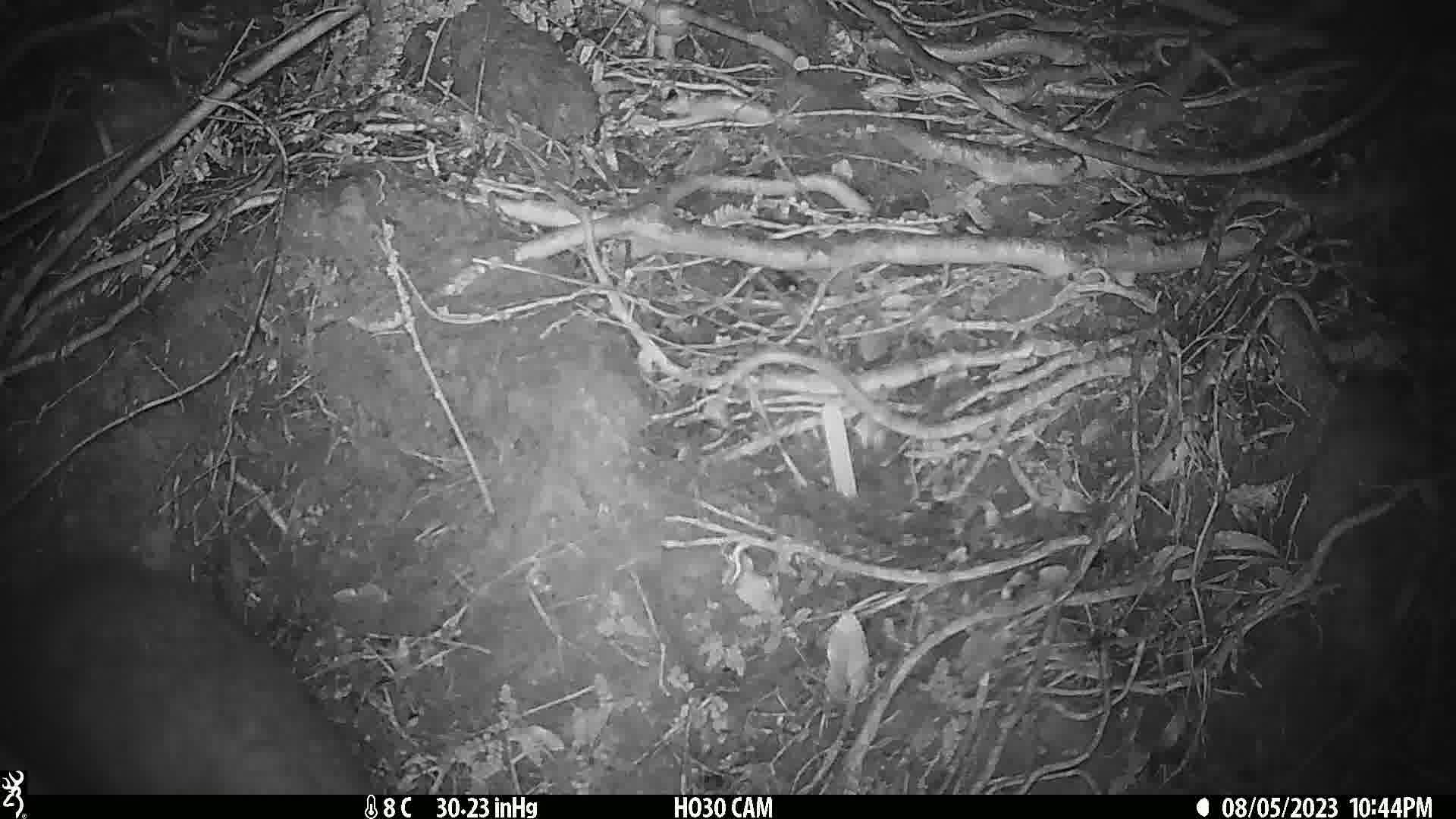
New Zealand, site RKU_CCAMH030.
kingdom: Animalia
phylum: Chordata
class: Mammalia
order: Diprotodontia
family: Phalangeridae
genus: Trichosurus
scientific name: Trichosurus vulpecula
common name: common brushtail possum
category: possum